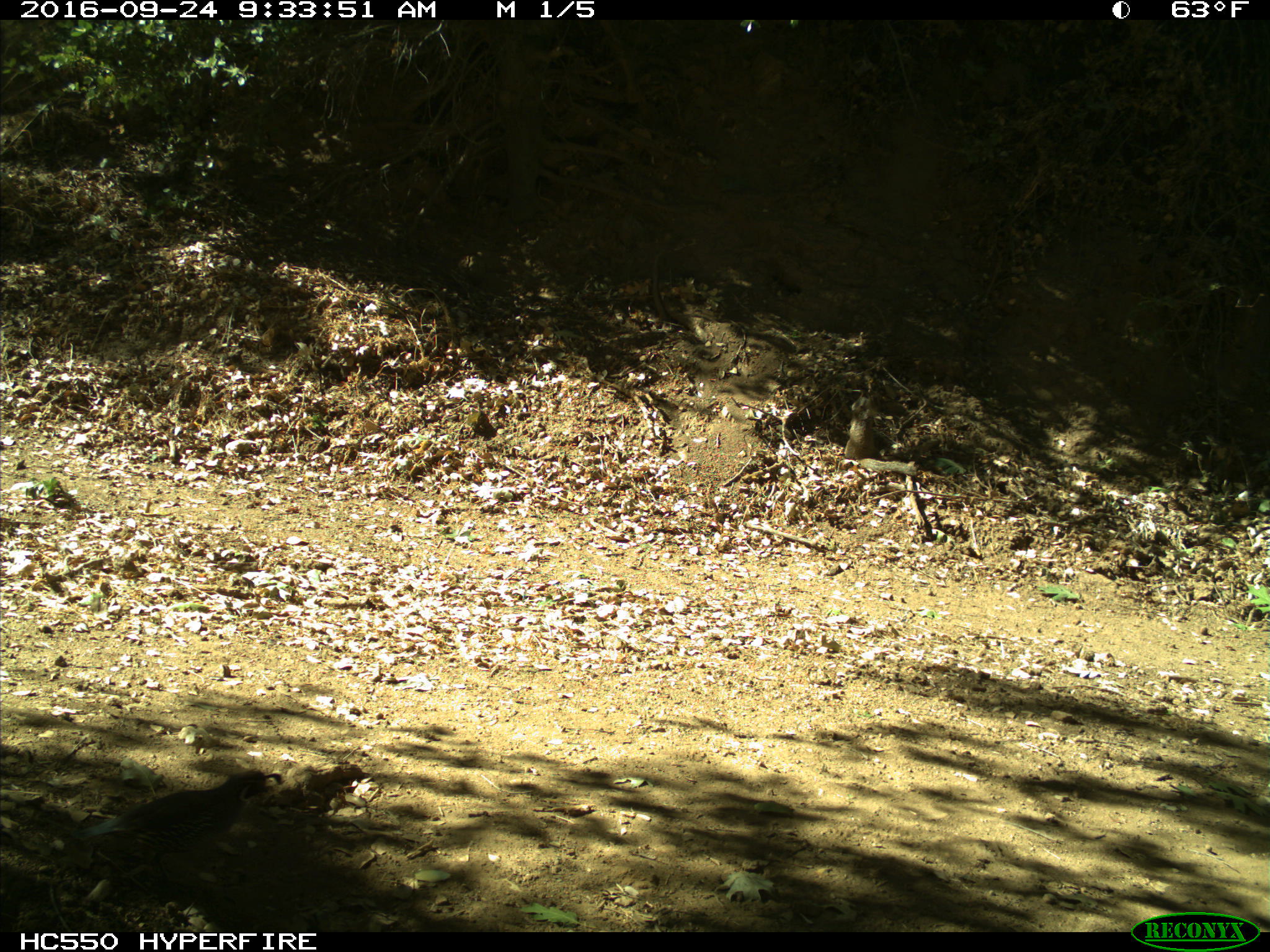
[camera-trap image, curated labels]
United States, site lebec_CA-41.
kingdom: Animalia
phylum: Chordata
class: Aves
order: Galliformes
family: Odontophoridae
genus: Callipepla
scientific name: Callipepla californica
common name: california quail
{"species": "Callipepla californica (california quail)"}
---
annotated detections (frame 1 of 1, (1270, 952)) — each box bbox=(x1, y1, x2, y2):
animal: bbox=(65, 770, 269, 897)